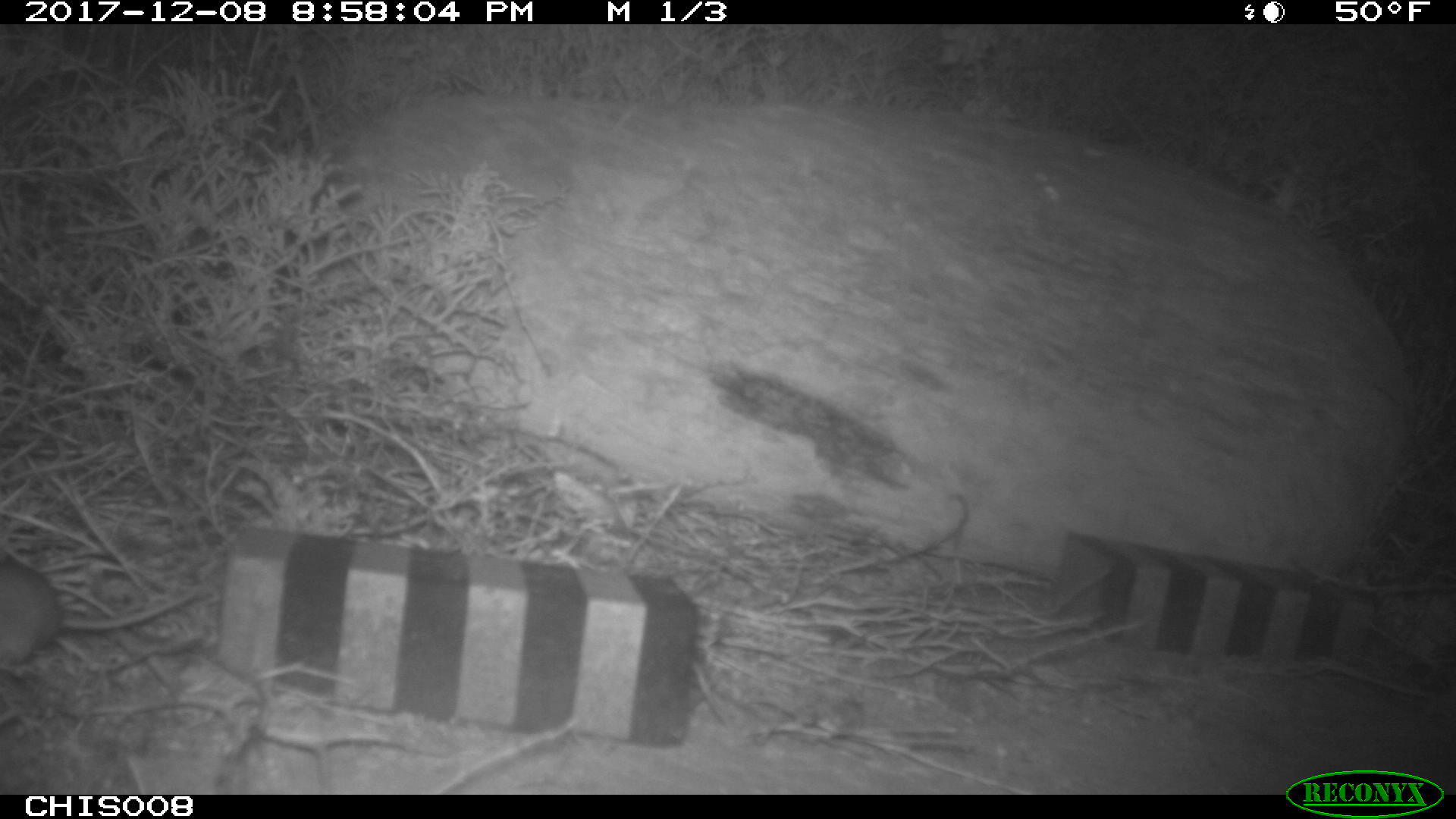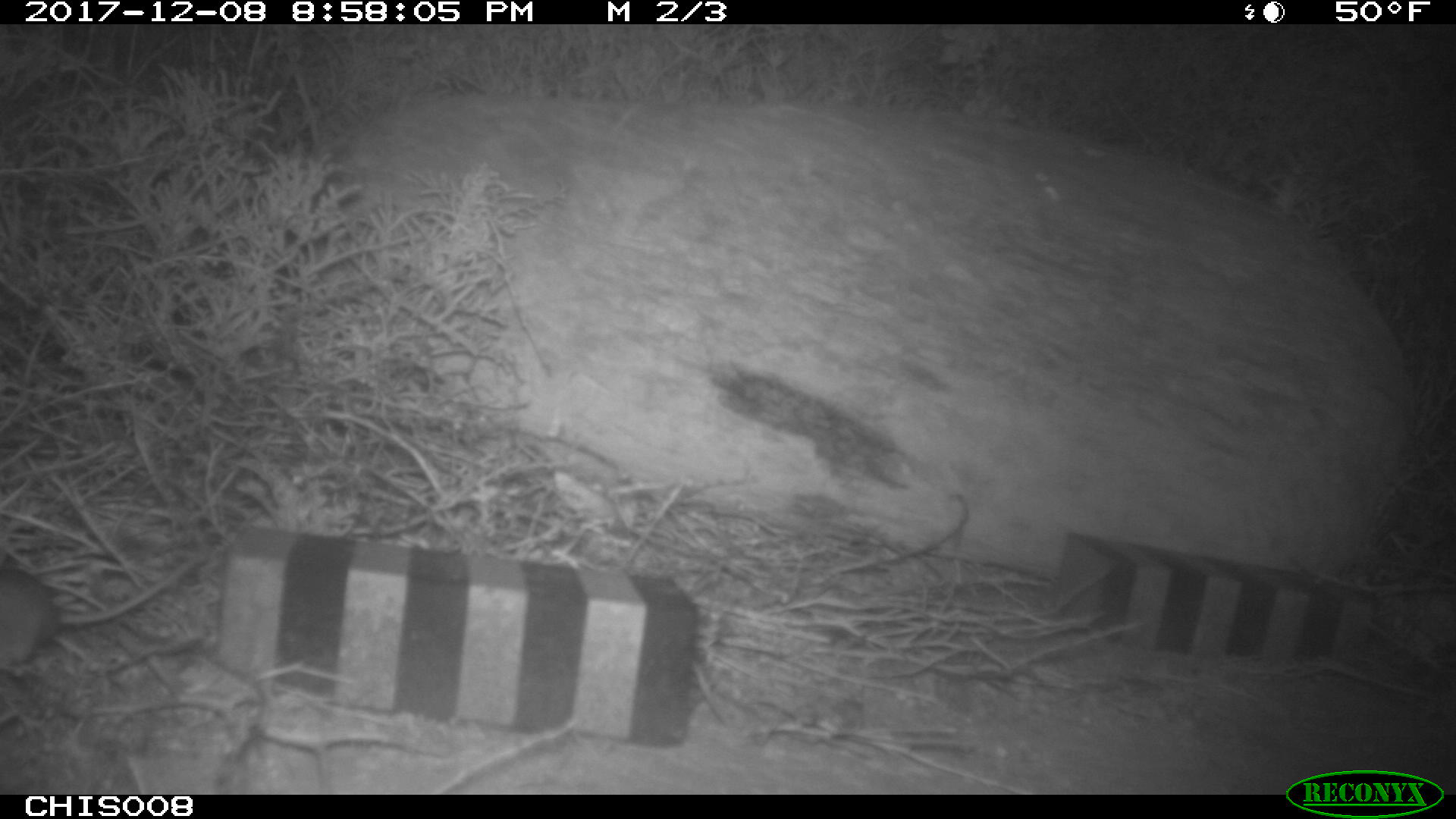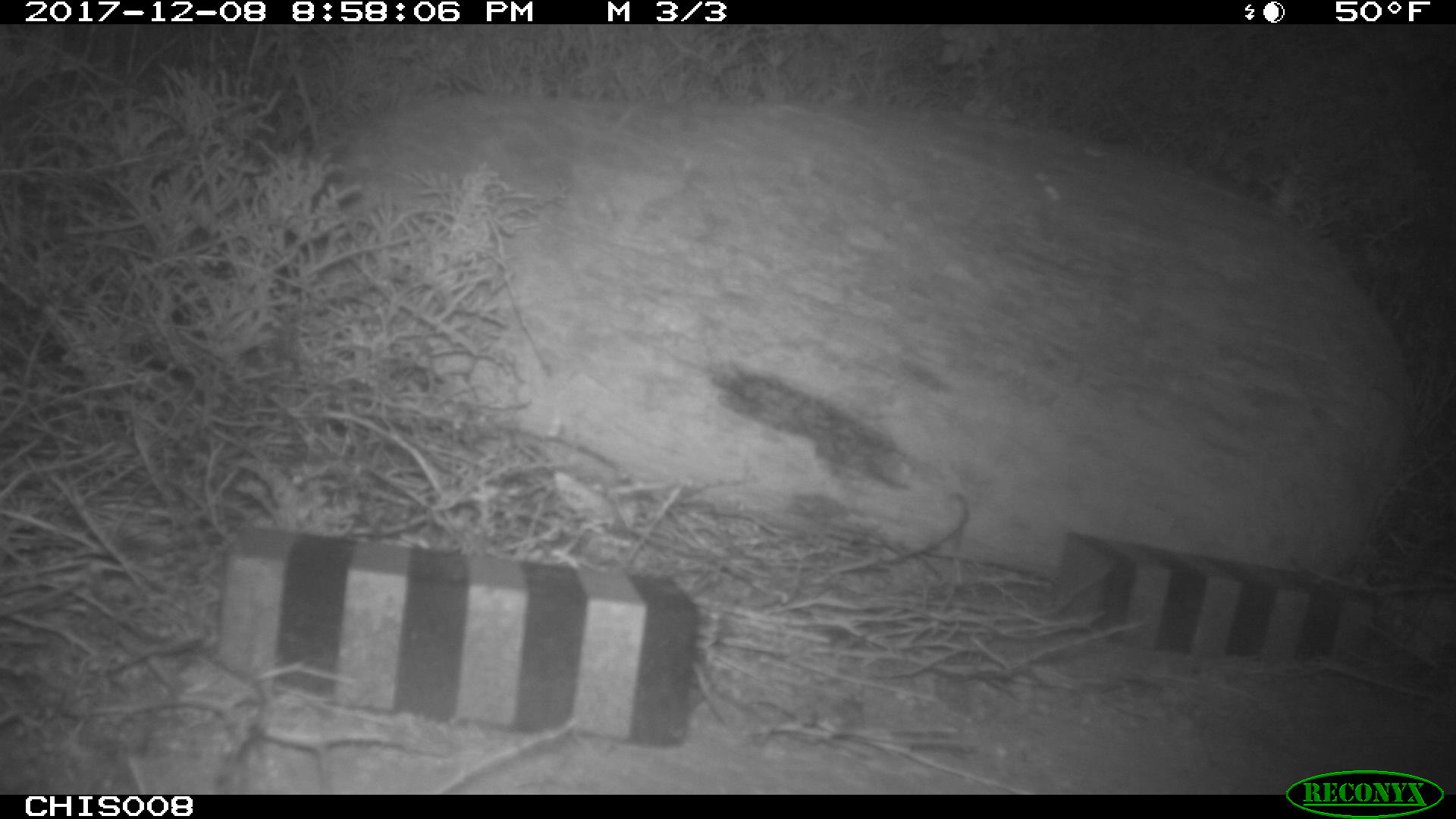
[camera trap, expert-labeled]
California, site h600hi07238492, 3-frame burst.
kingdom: Animalia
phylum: Chordata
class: Mammalia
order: Rodentia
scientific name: Rodentia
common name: rodent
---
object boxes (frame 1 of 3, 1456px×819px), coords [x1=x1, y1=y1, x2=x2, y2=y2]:
rodent: [x1=0, y1=552, x2=213, y2=680]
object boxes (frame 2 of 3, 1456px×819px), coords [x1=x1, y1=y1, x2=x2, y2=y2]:
rodent: [x1=0, y1=557, x2=202, y2=666]